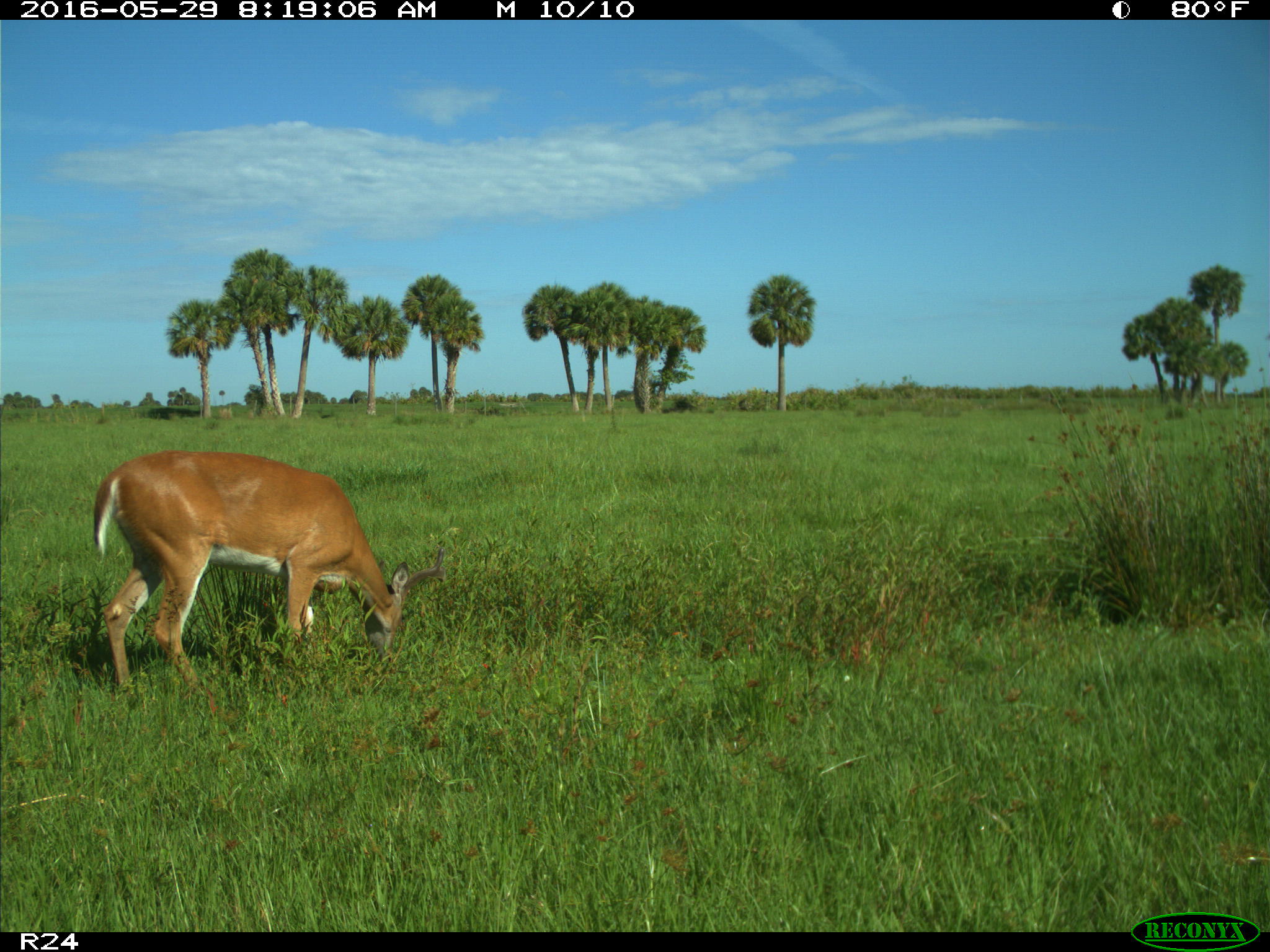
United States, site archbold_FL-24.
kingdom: Animalia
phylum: Chordata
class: Mammalia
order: Artiodactyla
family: Cervidae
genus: Odocoileus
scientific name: Odocoileus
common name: deer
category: unidentified deer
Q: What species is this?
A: Unidentified deer (deer) (Odocoileus).